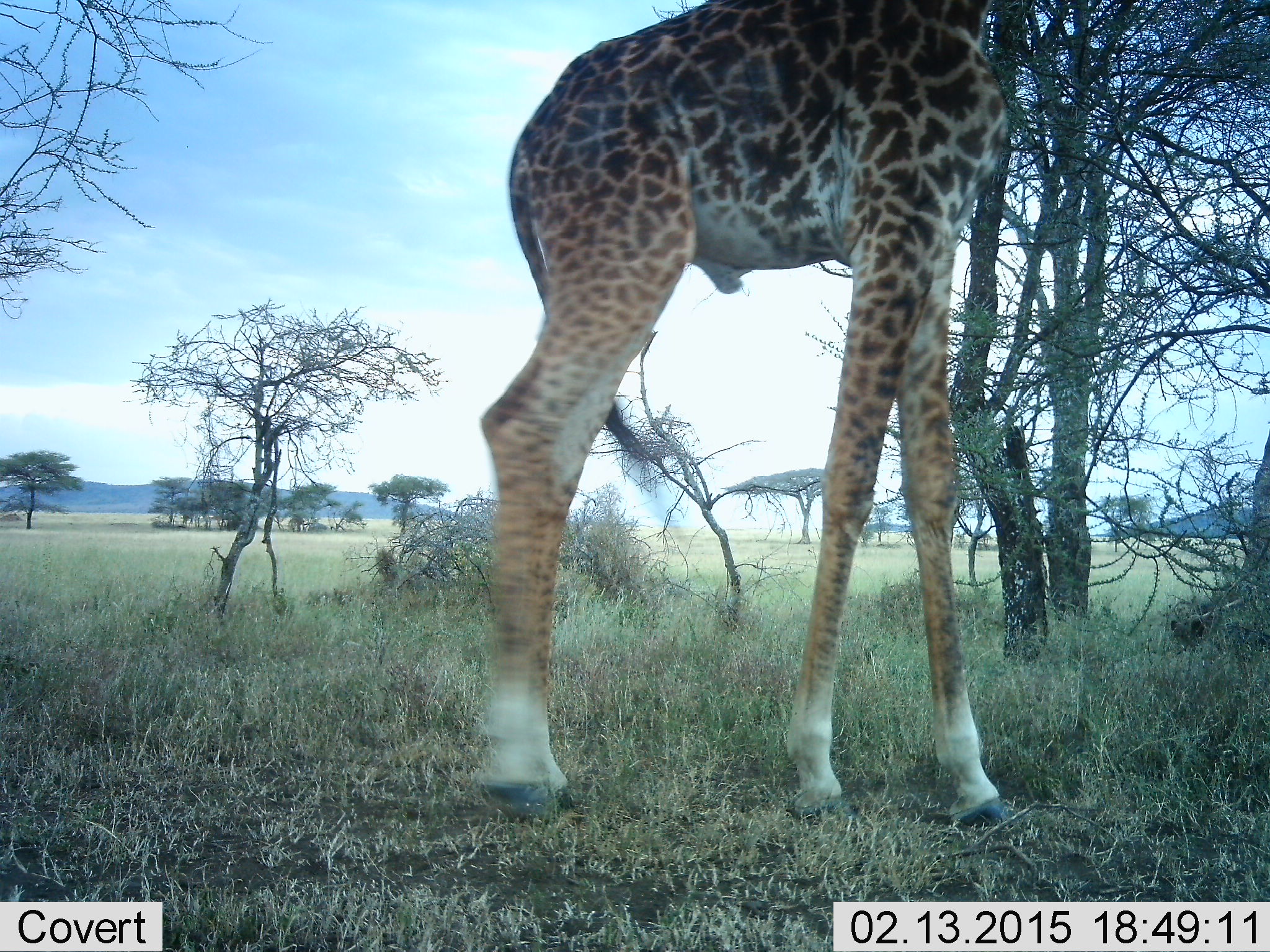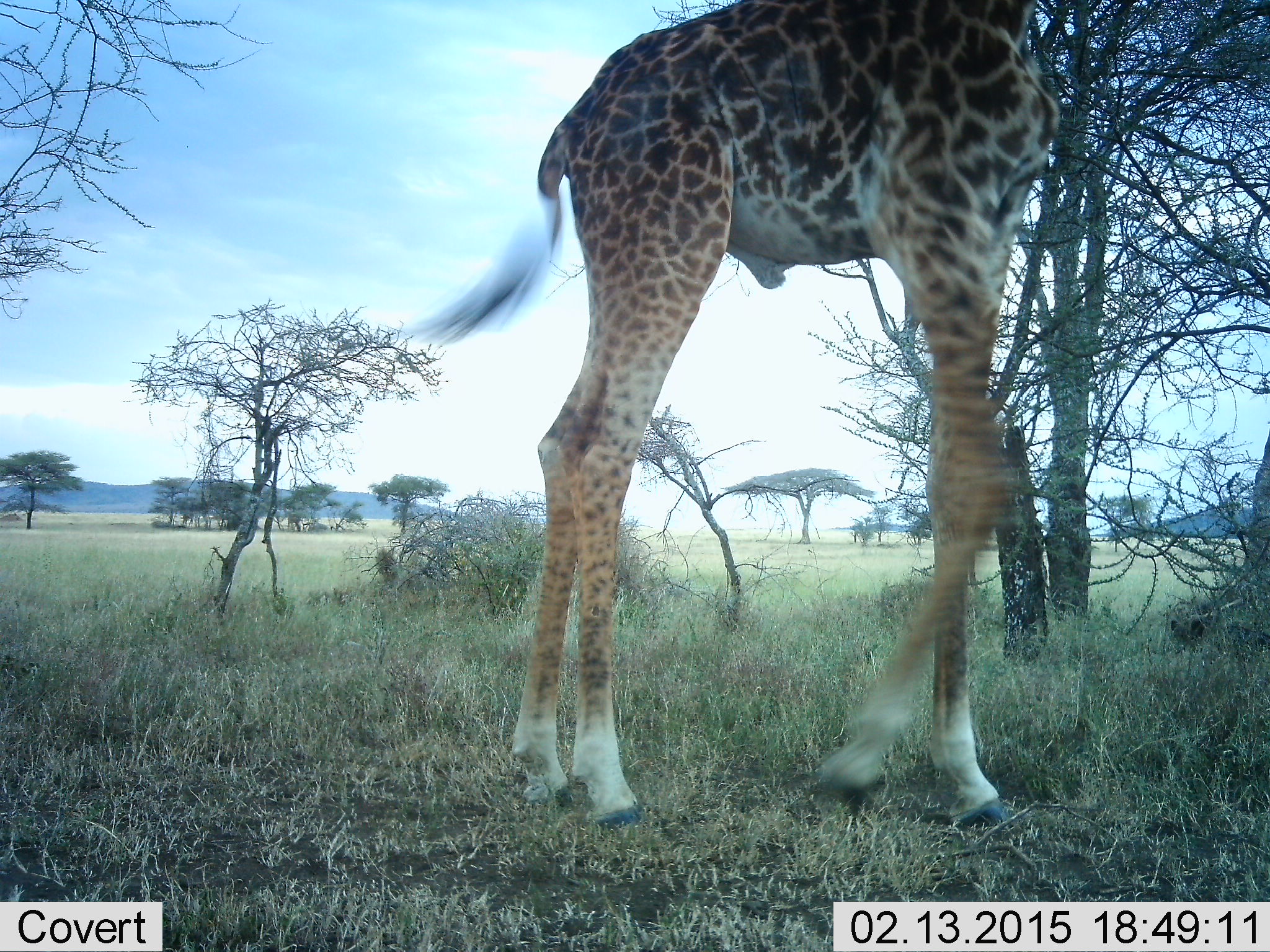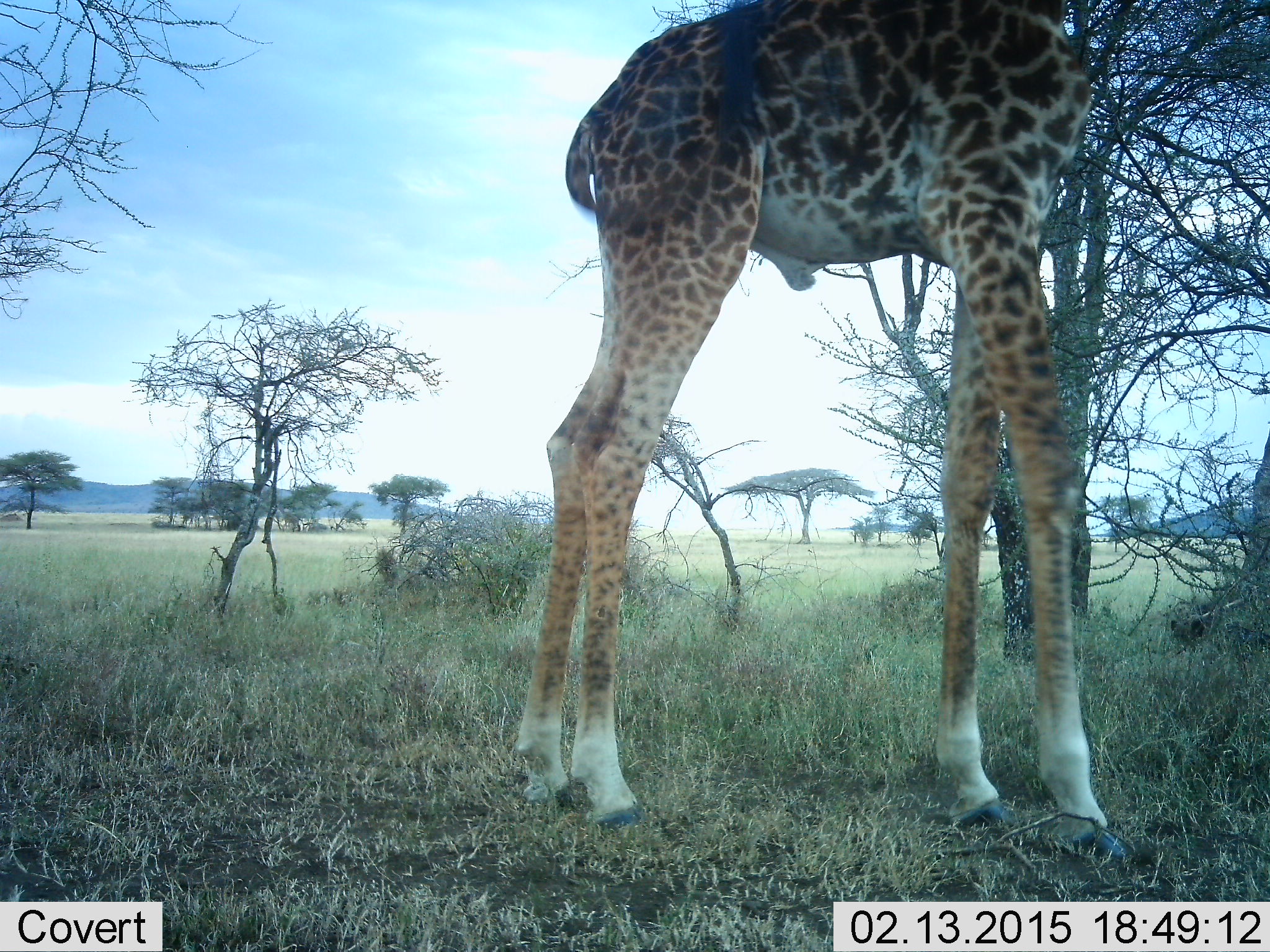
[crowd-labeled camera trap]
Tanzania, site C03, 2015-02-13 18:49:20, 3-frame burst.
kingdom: Animalia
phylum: Chordata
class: Mammalia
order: Artiodactyla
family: Giraffidae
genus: Giraffa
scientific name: Giraffa camelopardalis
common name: giraffe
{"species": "giraffe (Giraffa camelopardalis)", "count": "1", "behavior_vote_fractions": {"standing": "10%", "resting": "0%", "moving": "80%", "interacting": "0%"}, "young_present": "0%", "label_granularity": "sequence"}